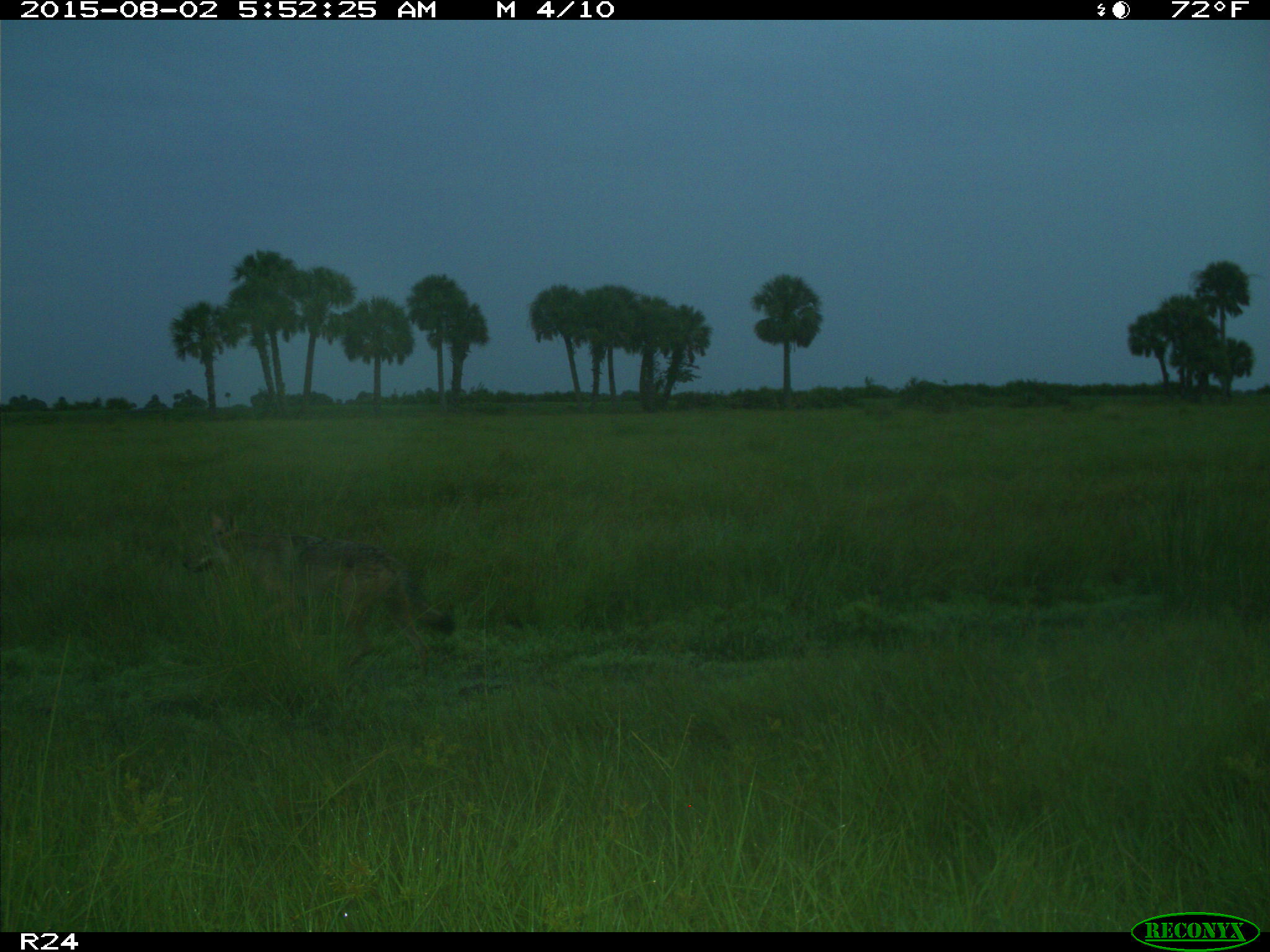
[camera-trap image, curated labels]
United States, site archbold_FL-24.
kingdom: Animalia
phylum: Chordata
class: Mammalia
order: Carnivora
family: Canidae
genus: Canis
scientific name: Canis latrans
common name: coyote